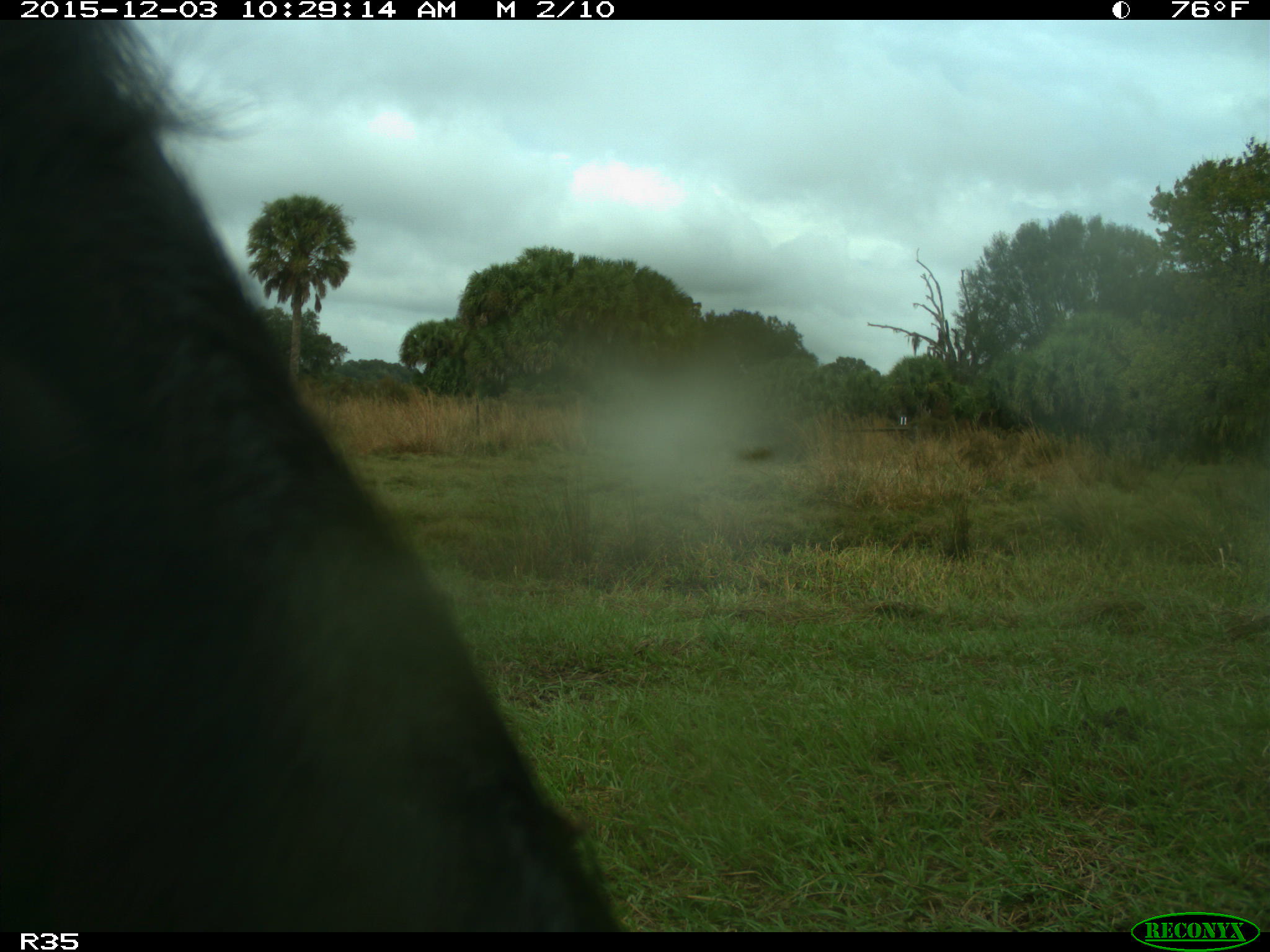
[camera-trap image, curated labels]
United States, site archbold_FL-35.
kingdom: Animalia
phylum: Chordata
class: Mammalia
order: Artiodactyla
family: Bovidae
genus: Bos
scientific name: Bos taurus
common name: domestic cow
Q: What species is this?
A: Bos taurus (domestic cow).